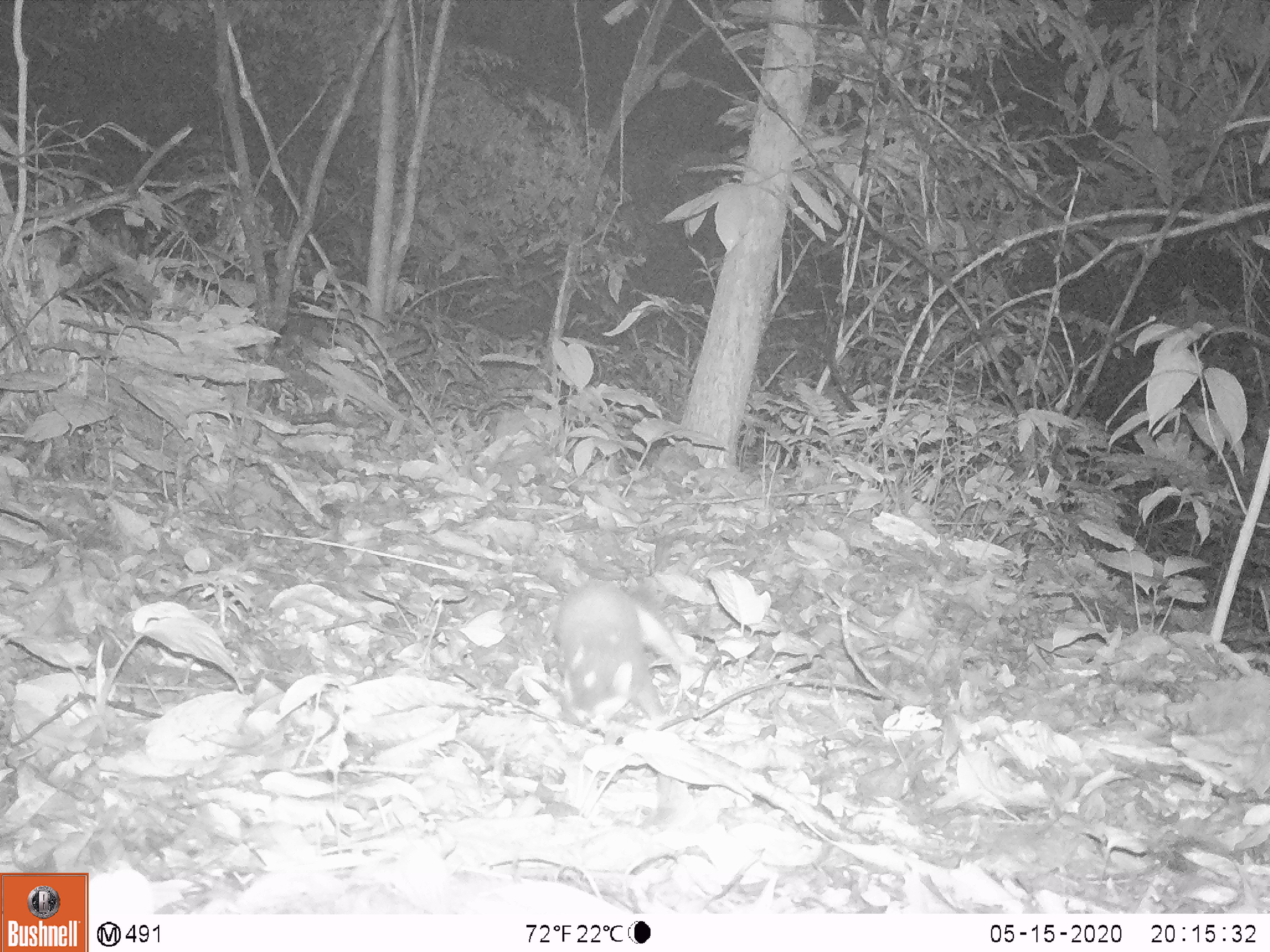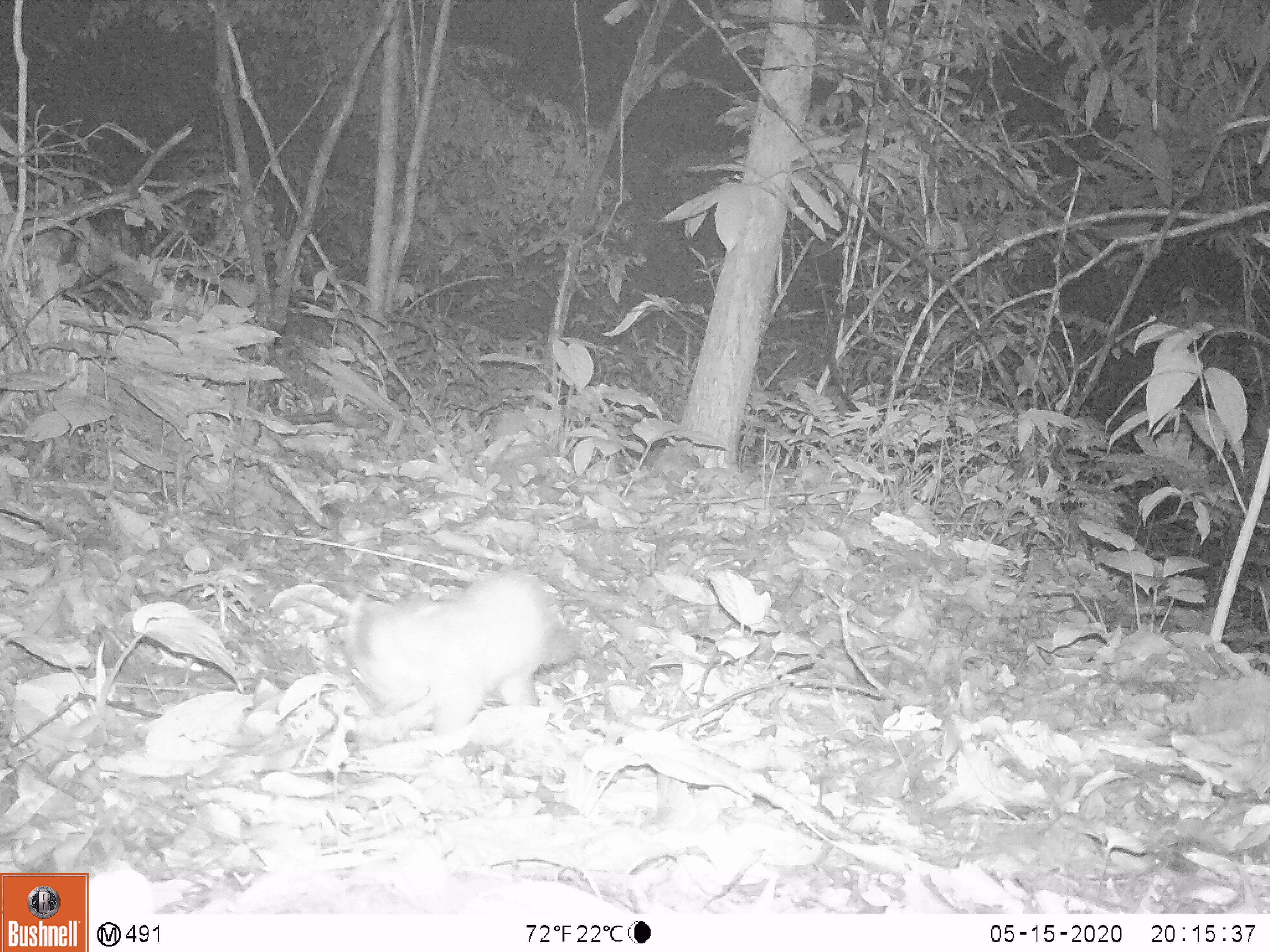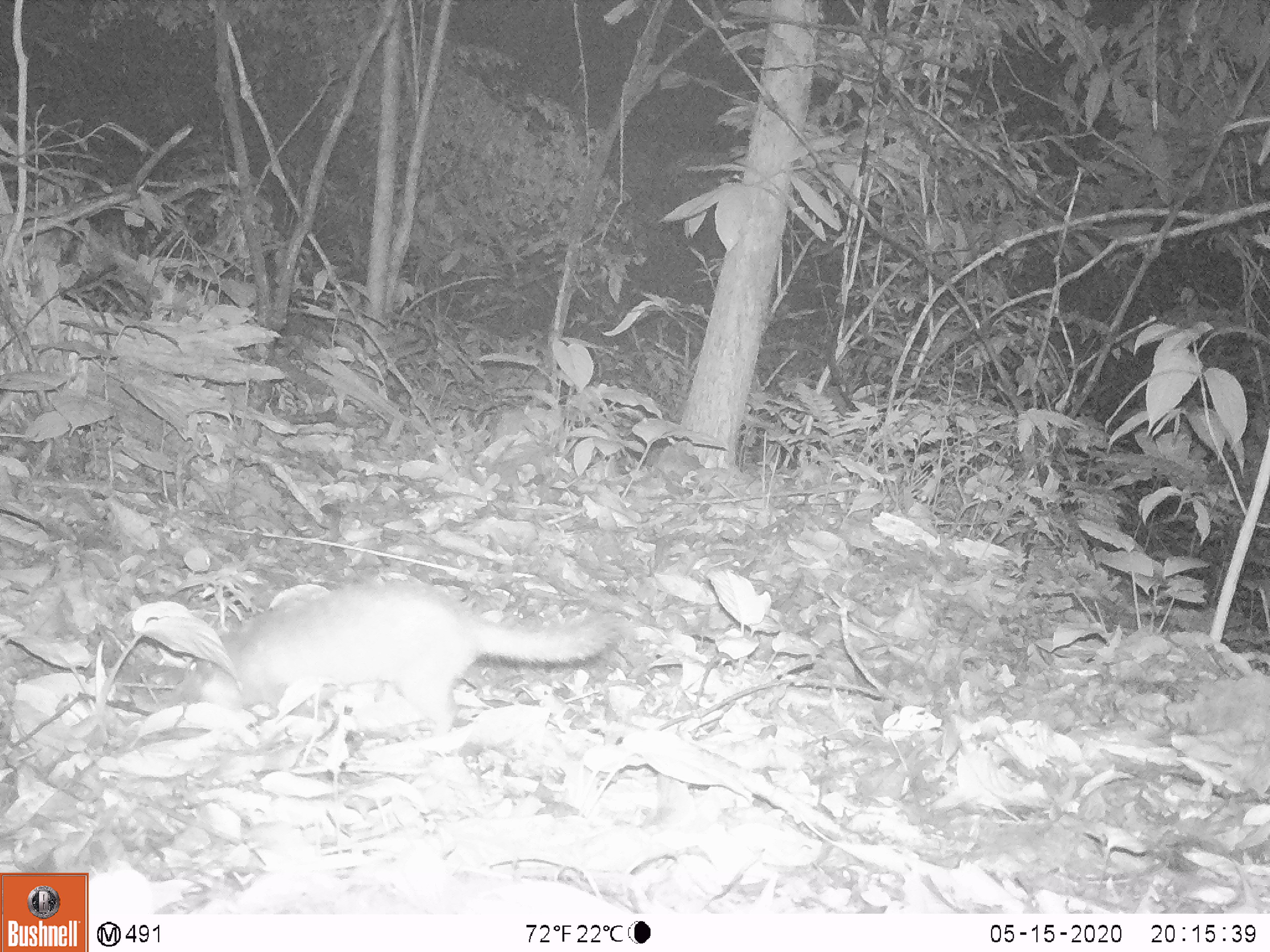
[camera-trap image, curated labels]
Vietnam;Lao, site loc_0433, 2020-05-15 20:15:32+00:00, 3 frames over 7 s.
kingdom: Animalia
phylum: Chordata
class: Mammalia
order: Carnivora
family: Mustelidae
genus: Melogale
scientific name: Melogale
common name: ferret badger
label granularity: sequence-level